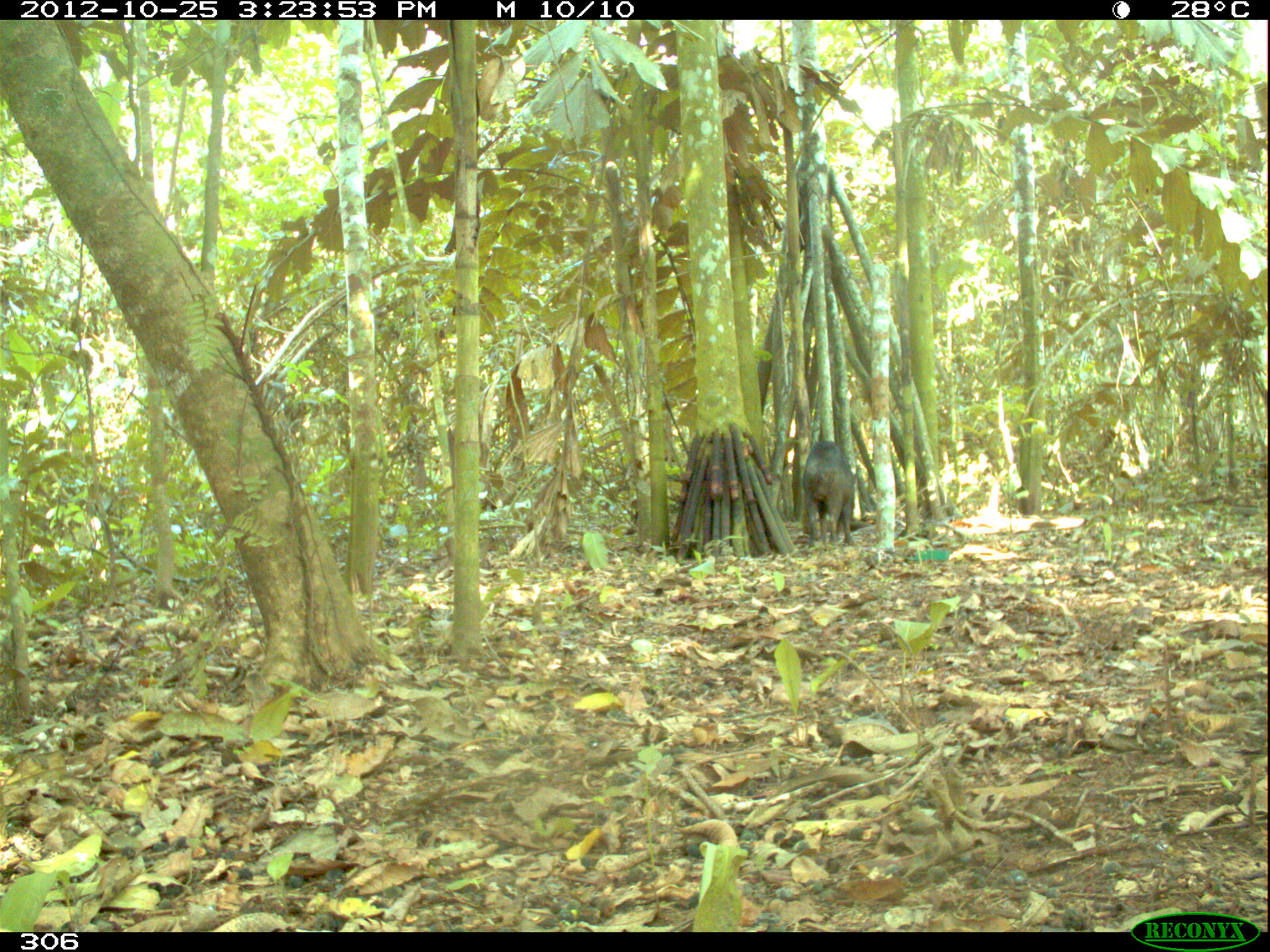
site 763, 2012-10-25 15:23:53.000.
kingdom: Animalia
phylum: Chordata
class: Mammalia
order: Artiodactyla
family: Tayassuidae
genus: Tayassu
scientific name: Tayassu pecari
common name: white-lipped peccary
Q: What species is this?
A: Tayassu pecari (white-lipped peccary).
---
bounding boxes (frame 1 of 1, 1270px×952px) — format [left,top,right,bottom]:
tayassu pecari: [801,441,856,548]